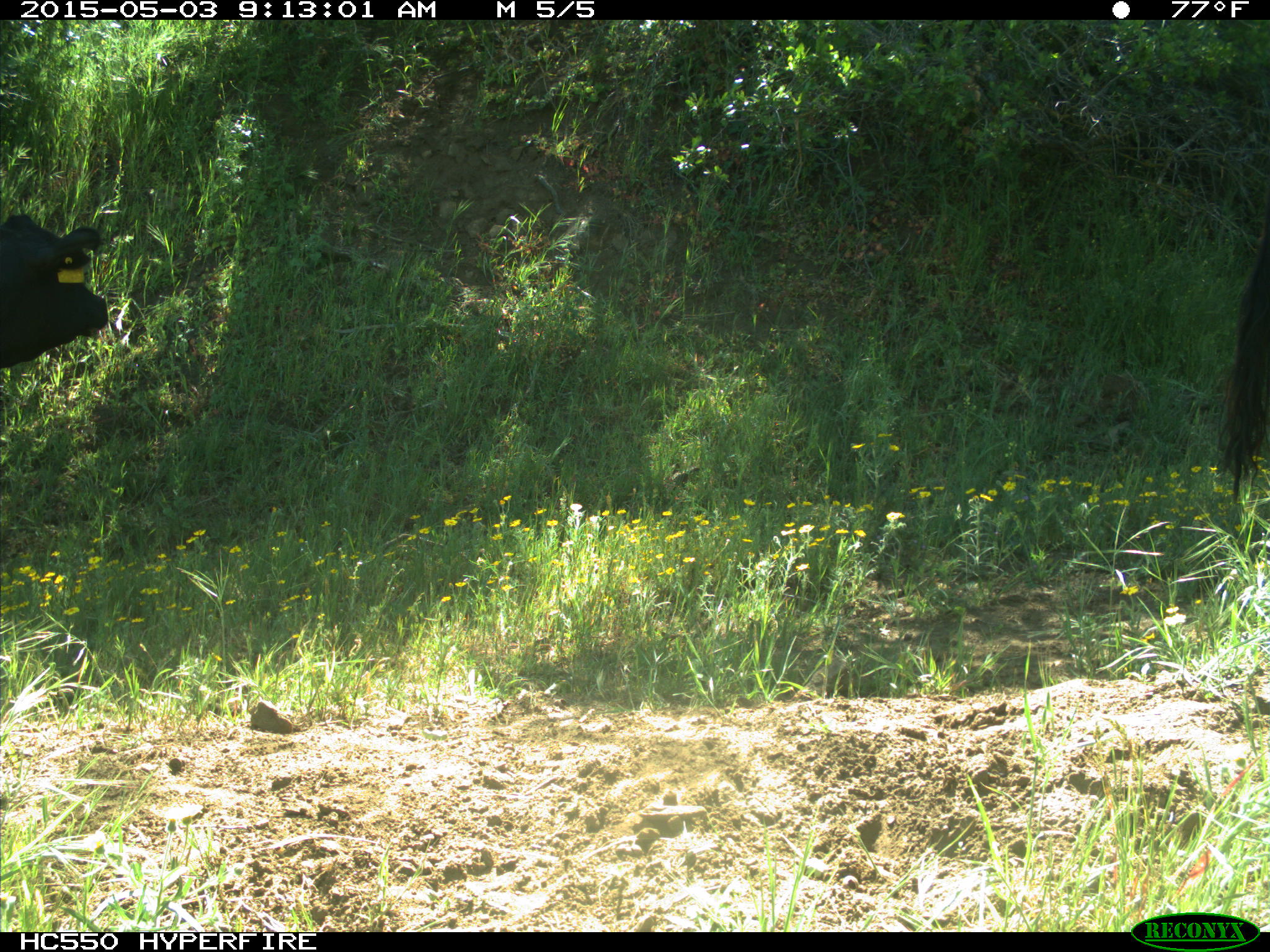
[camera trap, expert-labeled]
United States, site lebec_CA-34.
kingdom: Animalia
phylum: Chordata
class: Mammalia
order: Artiodactyla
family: Bovidae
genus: Bos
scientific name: Bos taurus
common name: domestic cow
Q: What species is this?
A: Bos taurus (domestic cow).